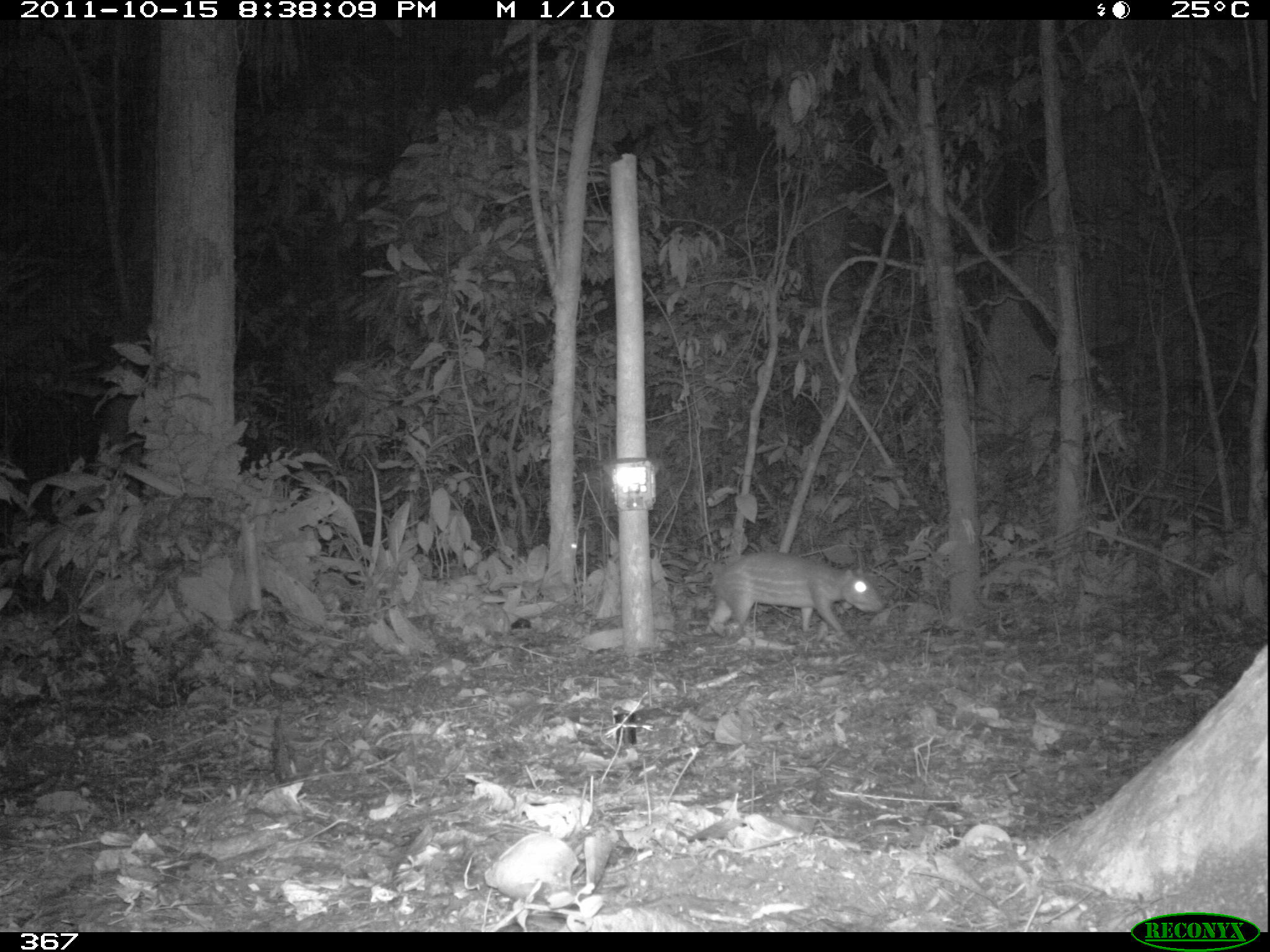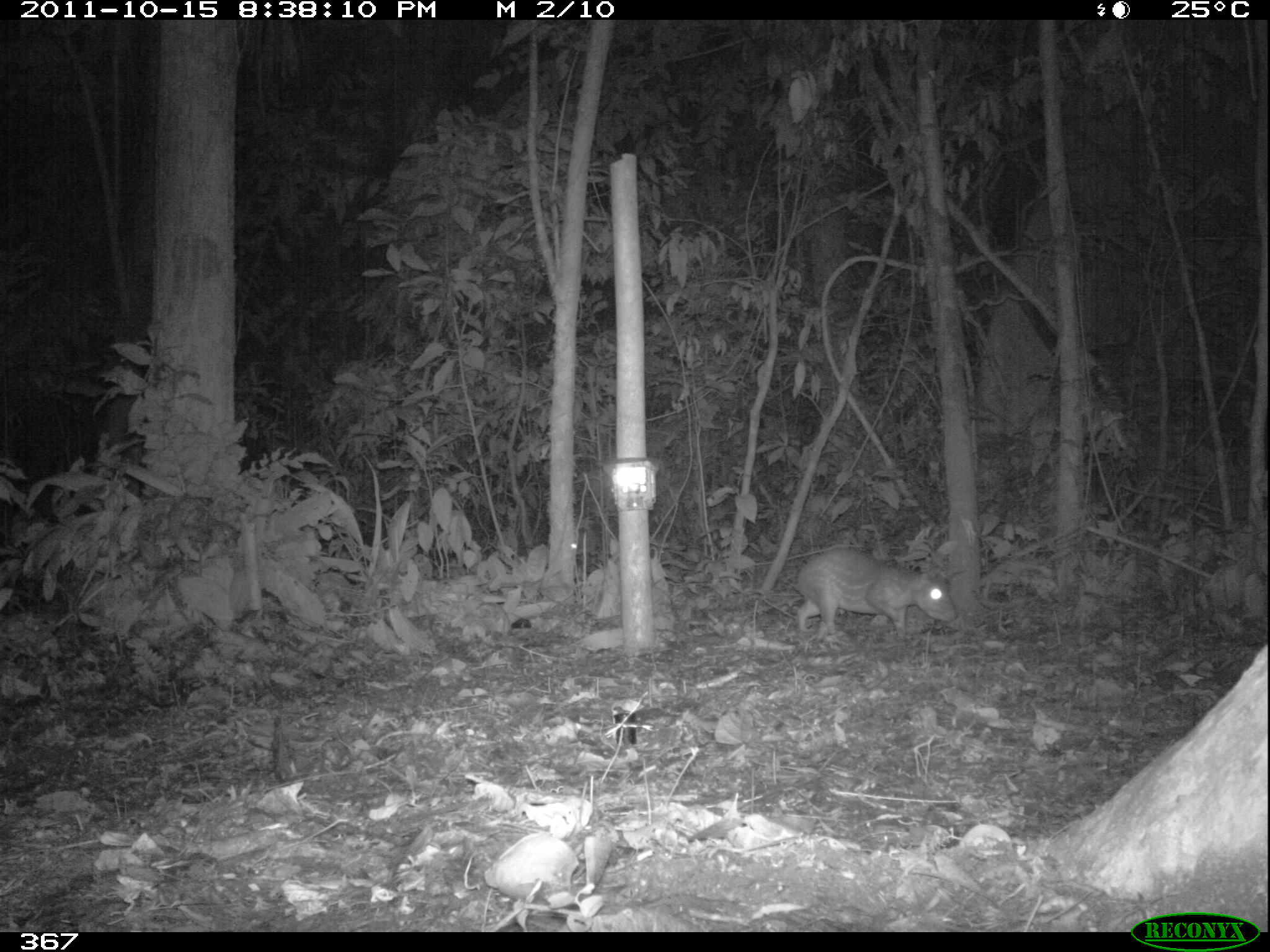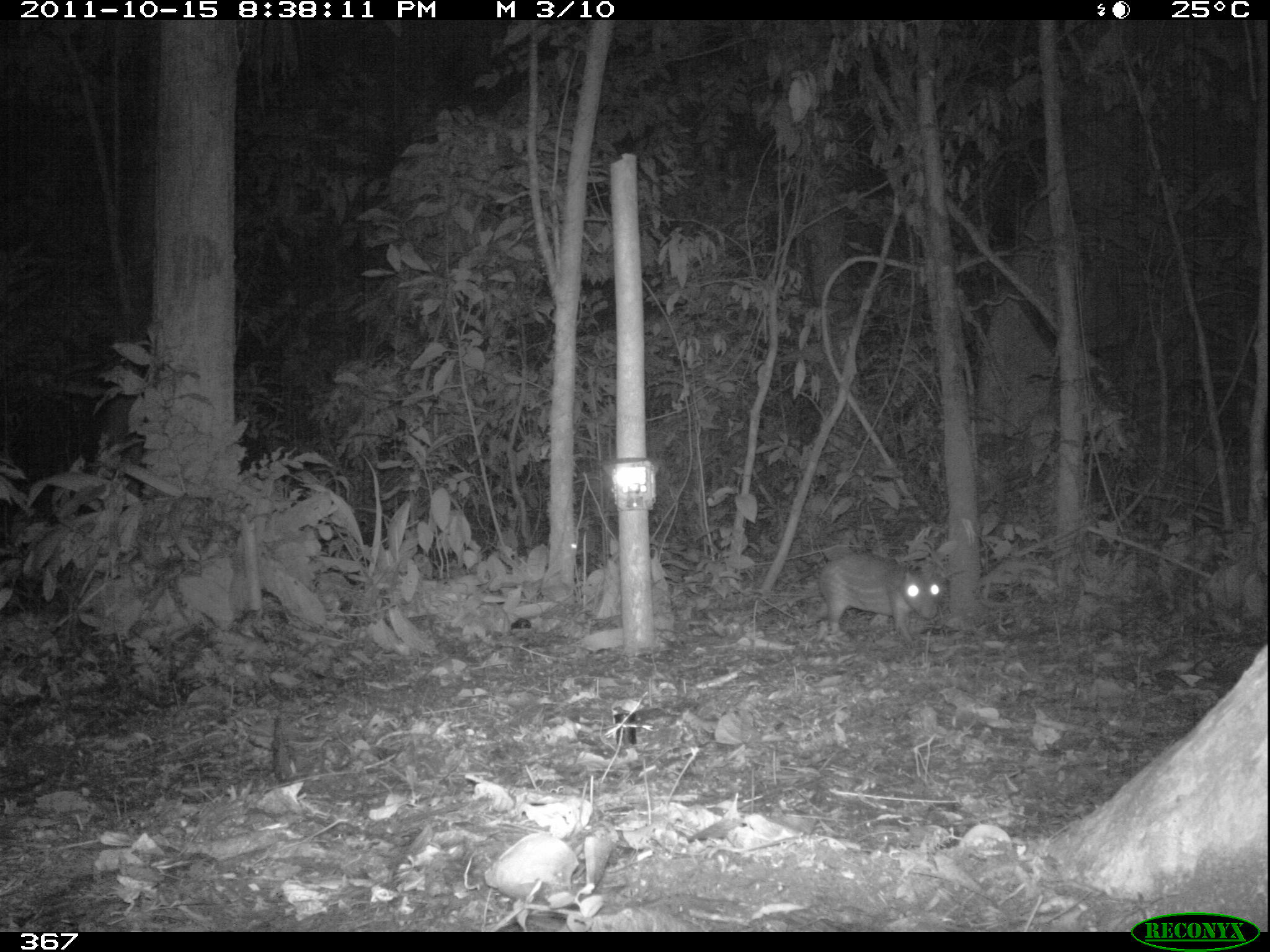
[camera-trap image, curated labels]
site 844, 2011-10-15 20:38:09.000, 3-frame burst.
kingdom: Animalia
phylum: Chordata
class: Mammalia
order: Rodentia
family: Cuniculidae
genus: Cuniculus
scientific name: Cuniculus paca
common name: spotted paca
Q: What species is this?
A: Cuniculus paca (spotted paca).